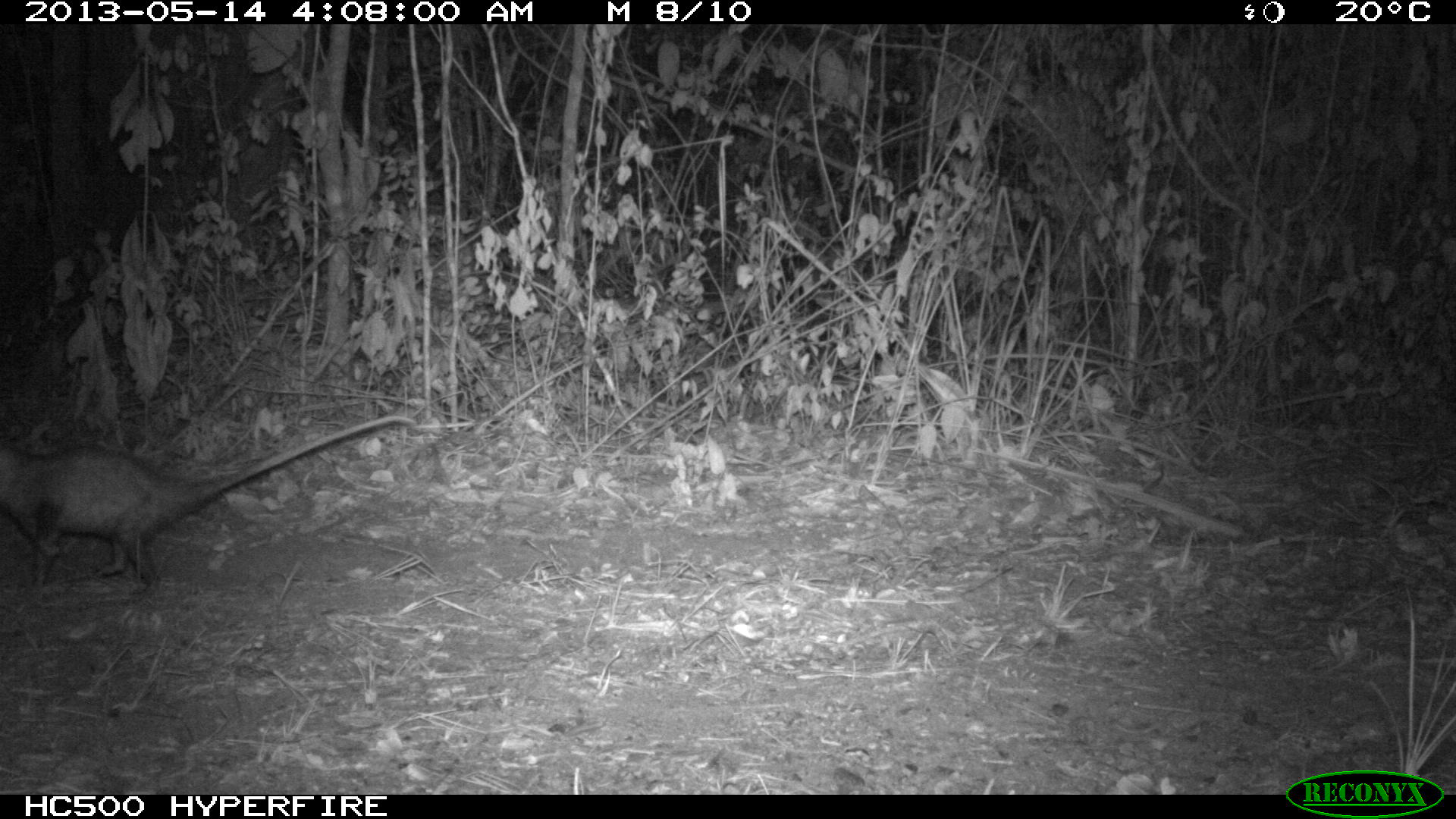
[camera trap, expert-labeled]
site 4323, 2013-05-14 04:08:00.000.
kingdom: Animalia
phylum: Chordata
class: Mammalia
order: Didelphimorphia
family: Didelphidae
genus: Didelphis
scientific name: Didelphis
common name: american opossums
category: didelphis sp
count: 1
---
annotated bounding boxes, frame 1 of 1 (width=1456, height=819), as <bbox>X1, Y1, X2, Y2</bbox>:
didelphis sp: <bbox>1, 416, 413, 598</bbox>